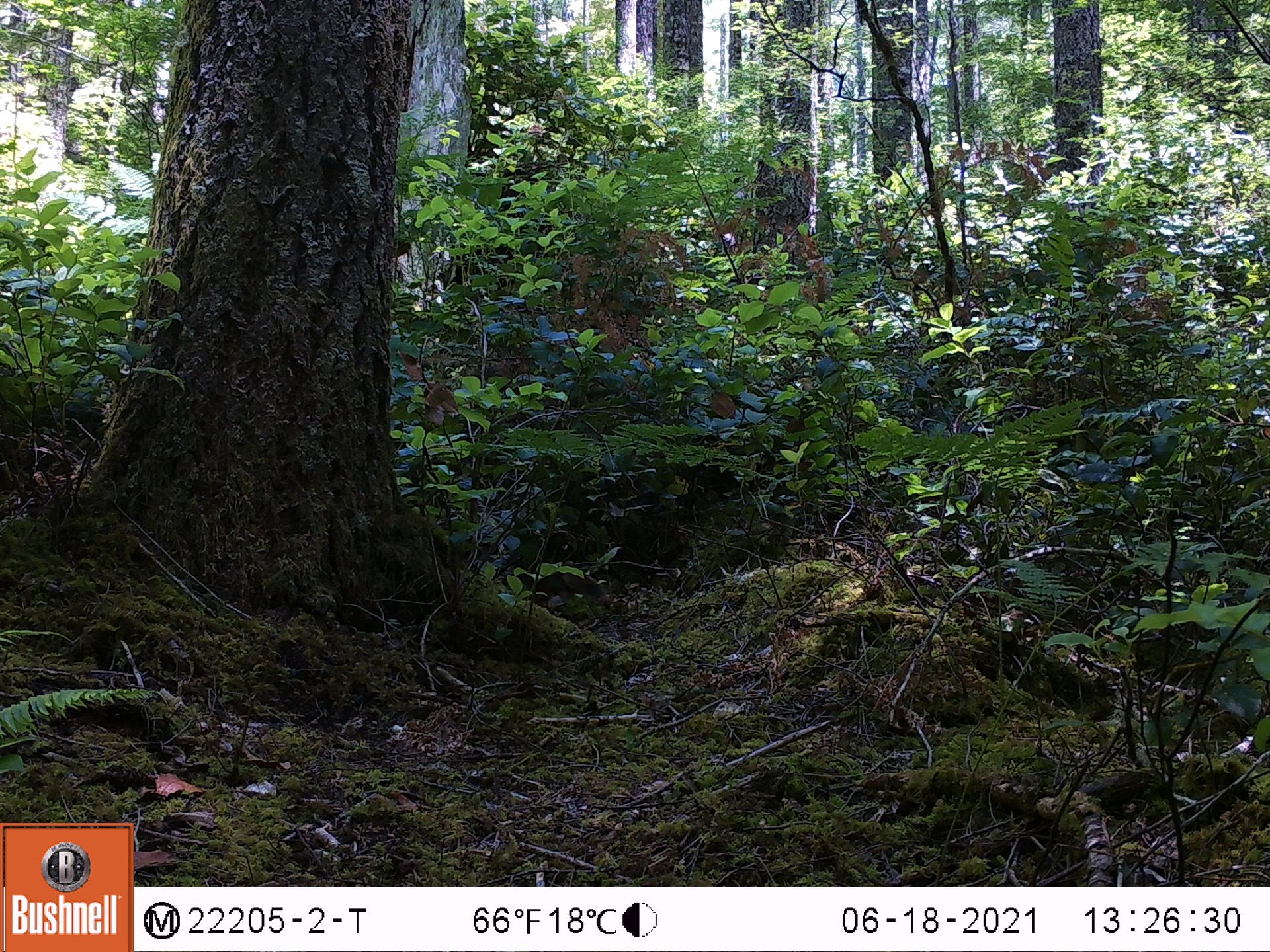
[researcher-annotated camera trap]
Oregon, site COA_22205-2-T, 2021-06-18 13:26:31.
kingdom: Animalia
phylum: Chordata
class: Mammalia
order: Rodentia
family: Sciuridae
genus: Tamiasciurus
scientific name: Tamiasciurus douglasii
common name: douglas squirrel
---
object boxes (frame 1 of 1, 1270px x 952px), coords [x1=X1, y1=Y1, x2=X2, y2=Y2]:
douglas squirrel: [x1=453, y1=525, x2=631, y2=659]